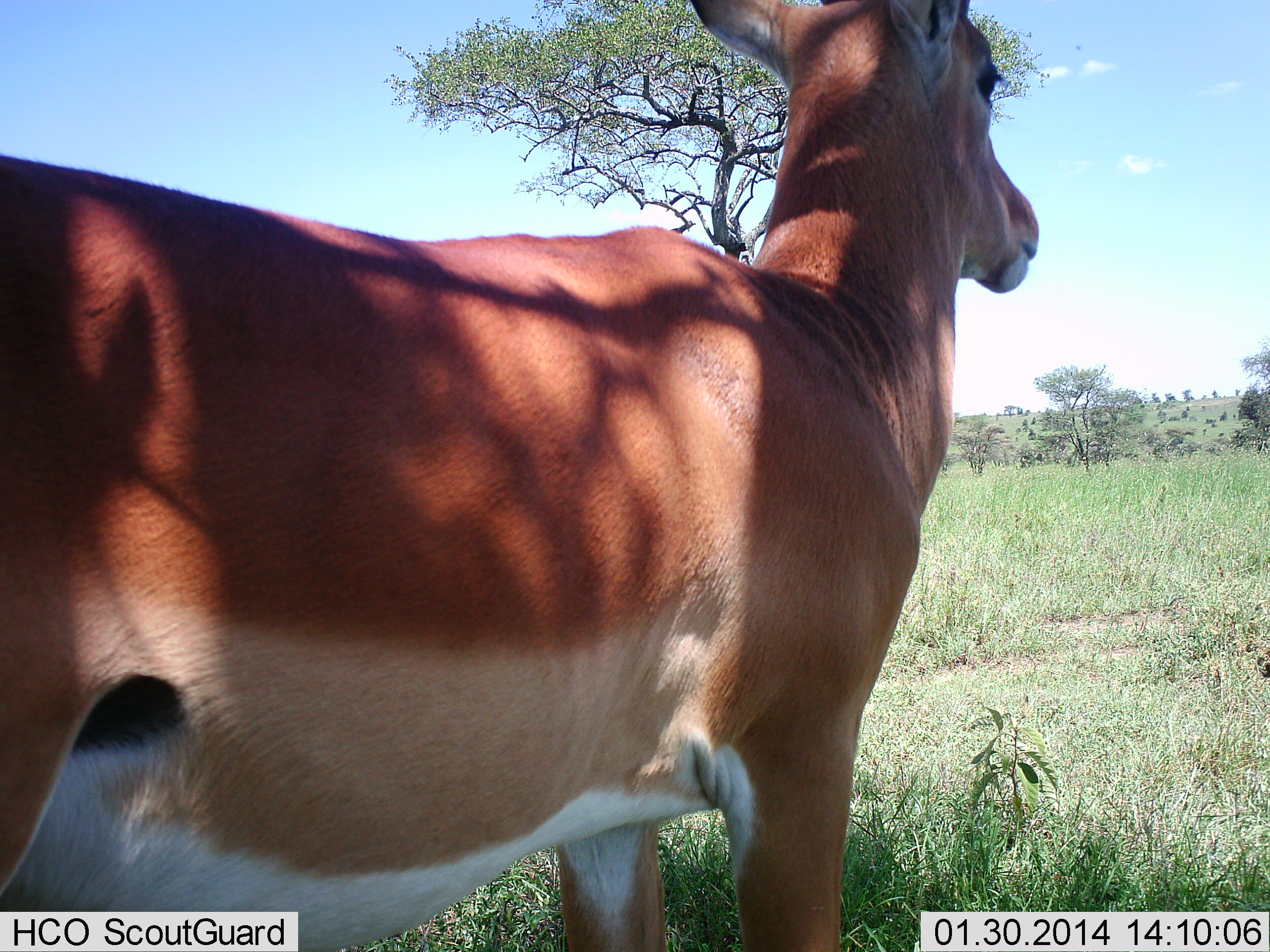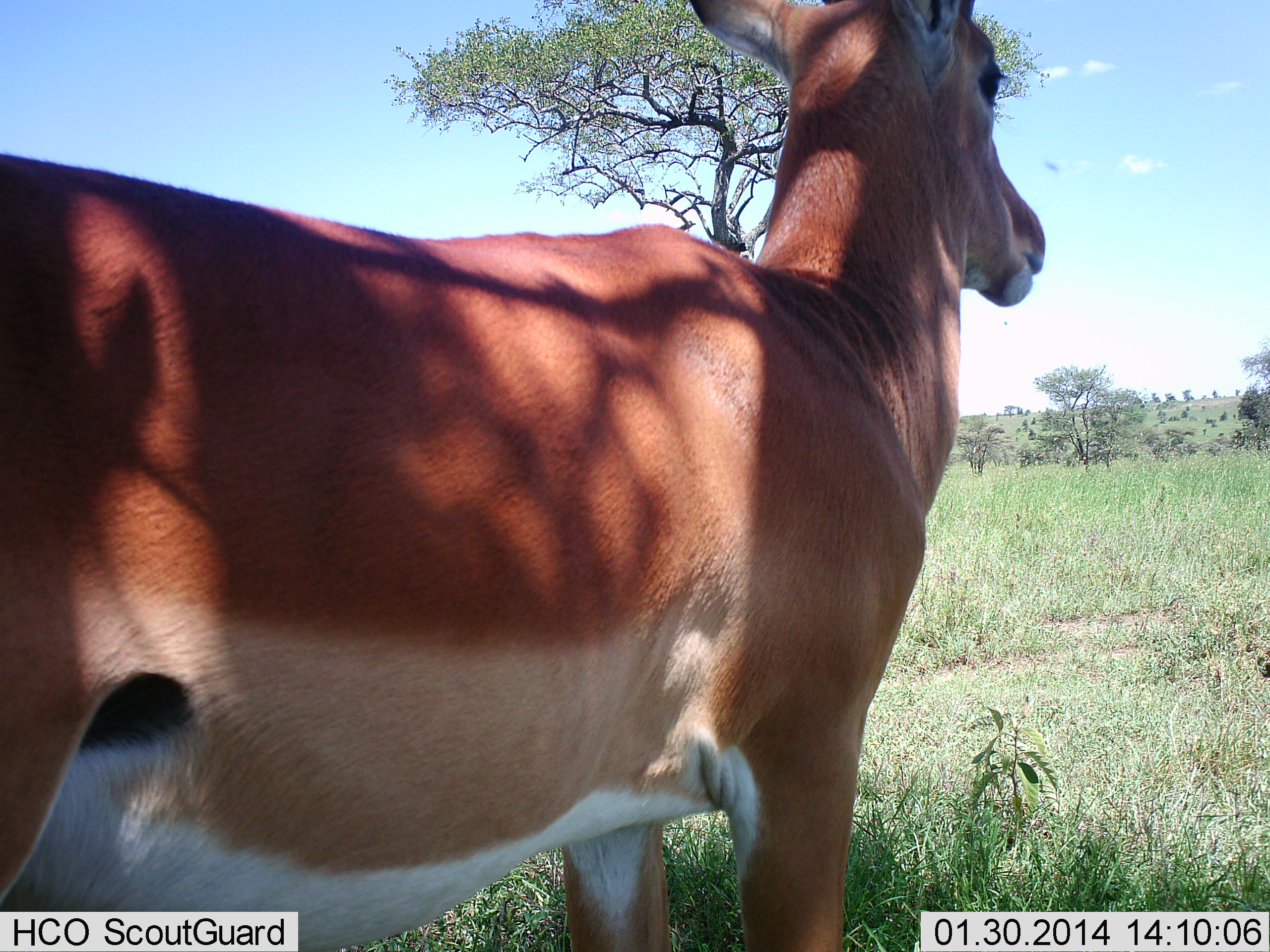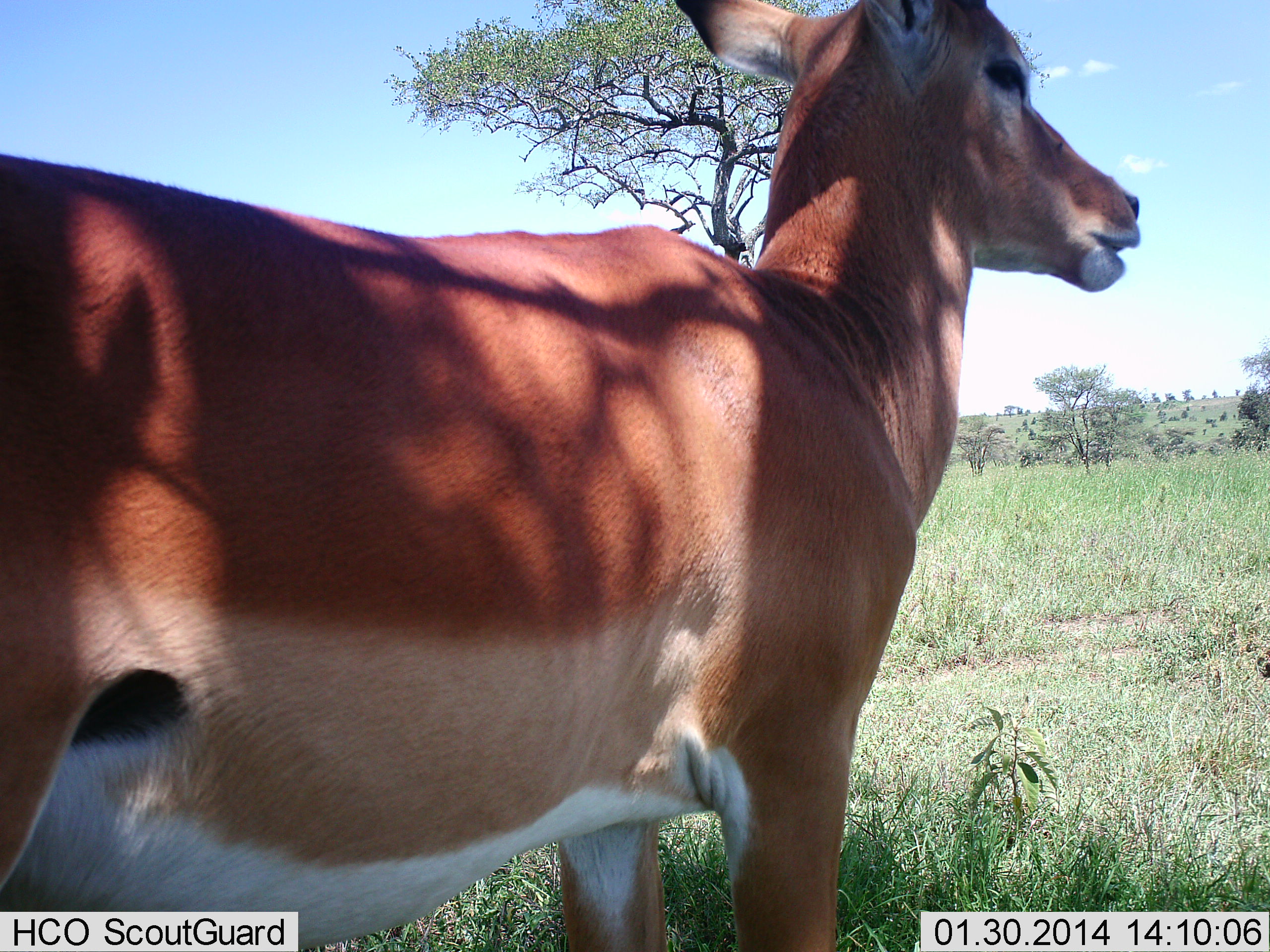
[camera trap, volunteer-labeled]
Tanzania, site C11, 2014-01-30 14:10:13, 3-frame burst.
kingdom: Animalia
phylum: Chordata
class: Mammalia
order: Artiodactyla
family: Bovidae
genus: Aepyceros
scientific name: Aepyceros melampus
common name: impala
Impala (Aepyceros melampus), count 1. Behavior (volunteer vote fractions): standing 100%, resting 9%, moving 0%, interacting 0%. Young present (vote fraction): 0%. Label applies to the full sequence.